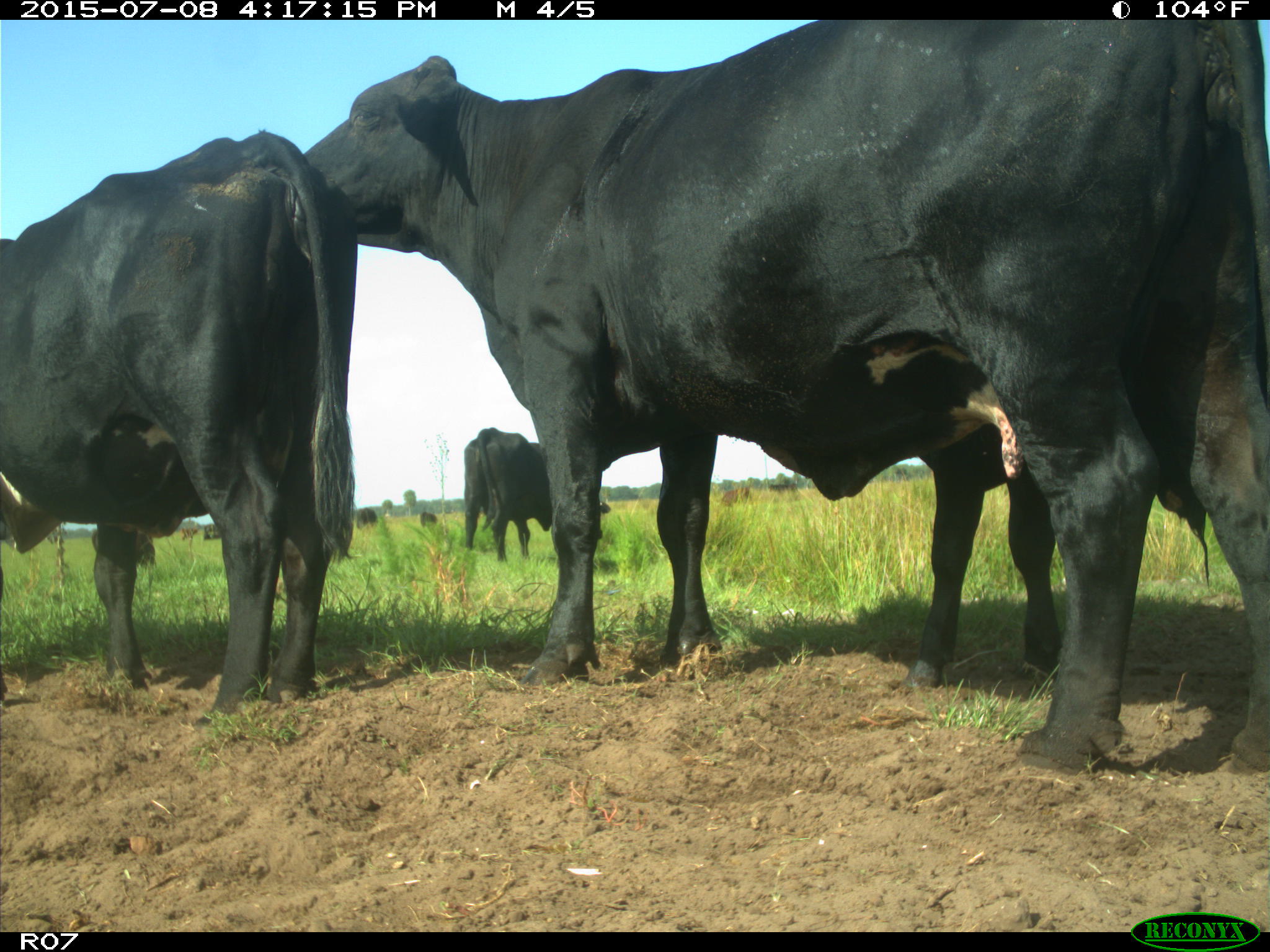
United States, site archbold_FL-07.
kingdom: Animalia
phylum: Chordata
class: Mammalia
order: Artiodactyla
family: Bovidae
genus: Bos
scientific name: Bos taurus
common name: domestic cow